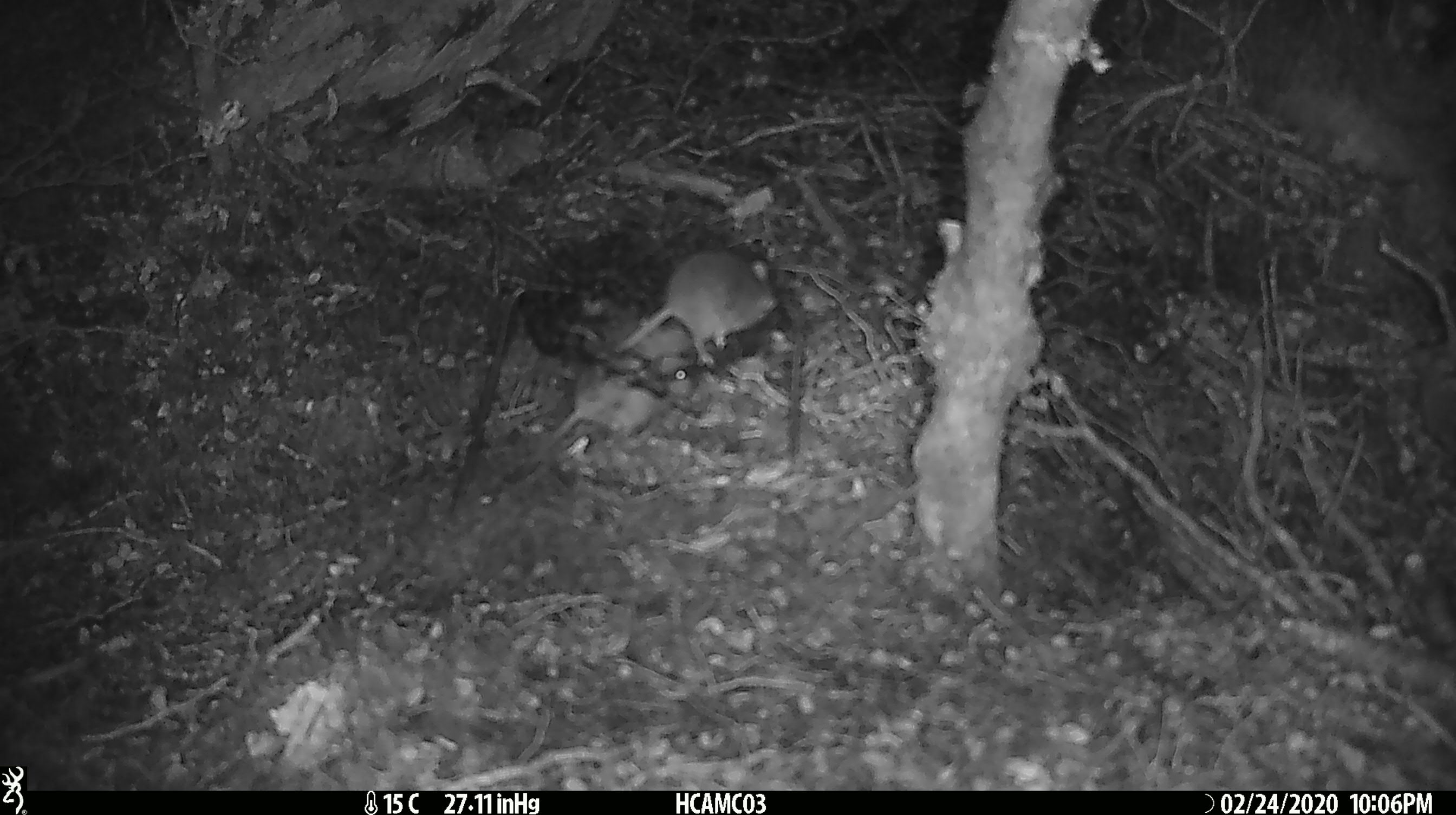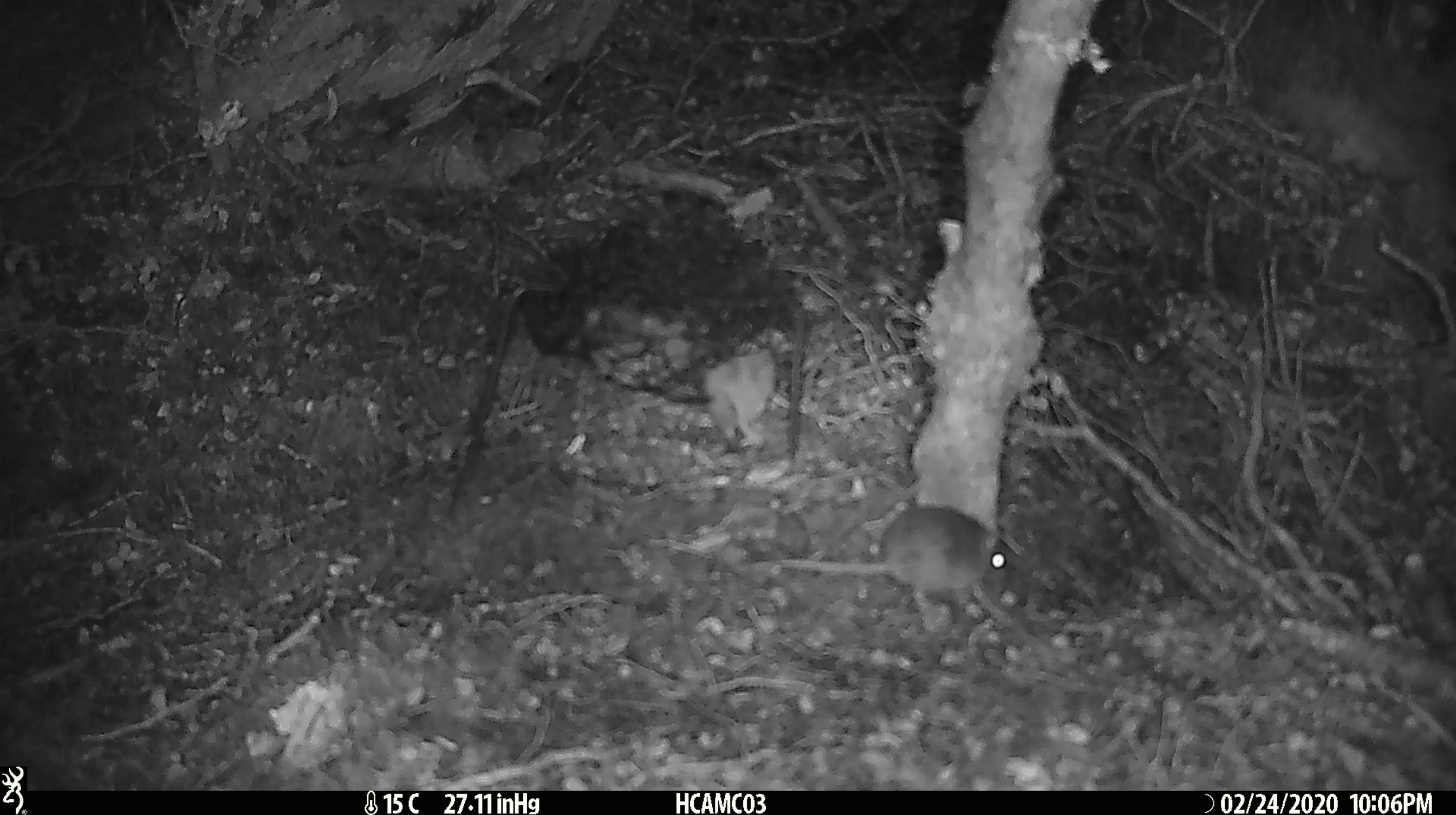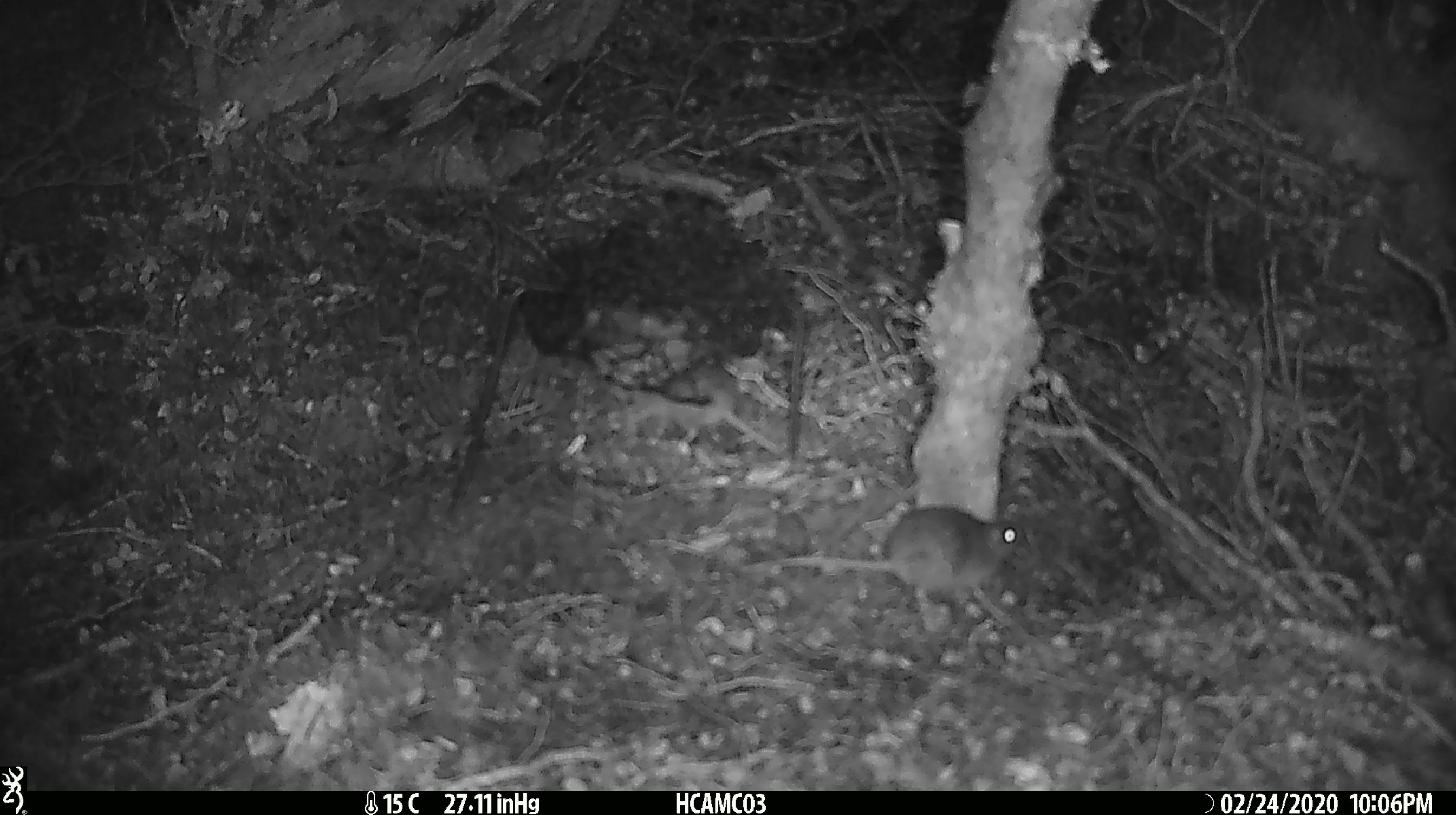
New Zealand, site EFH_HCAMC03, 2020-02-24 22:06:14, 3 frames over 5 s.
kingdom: Animalia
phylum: Chordata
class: Mammalia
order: Rodentia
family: Muridae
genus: Mus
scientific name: Mus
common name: mouse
Mouse (Mus).